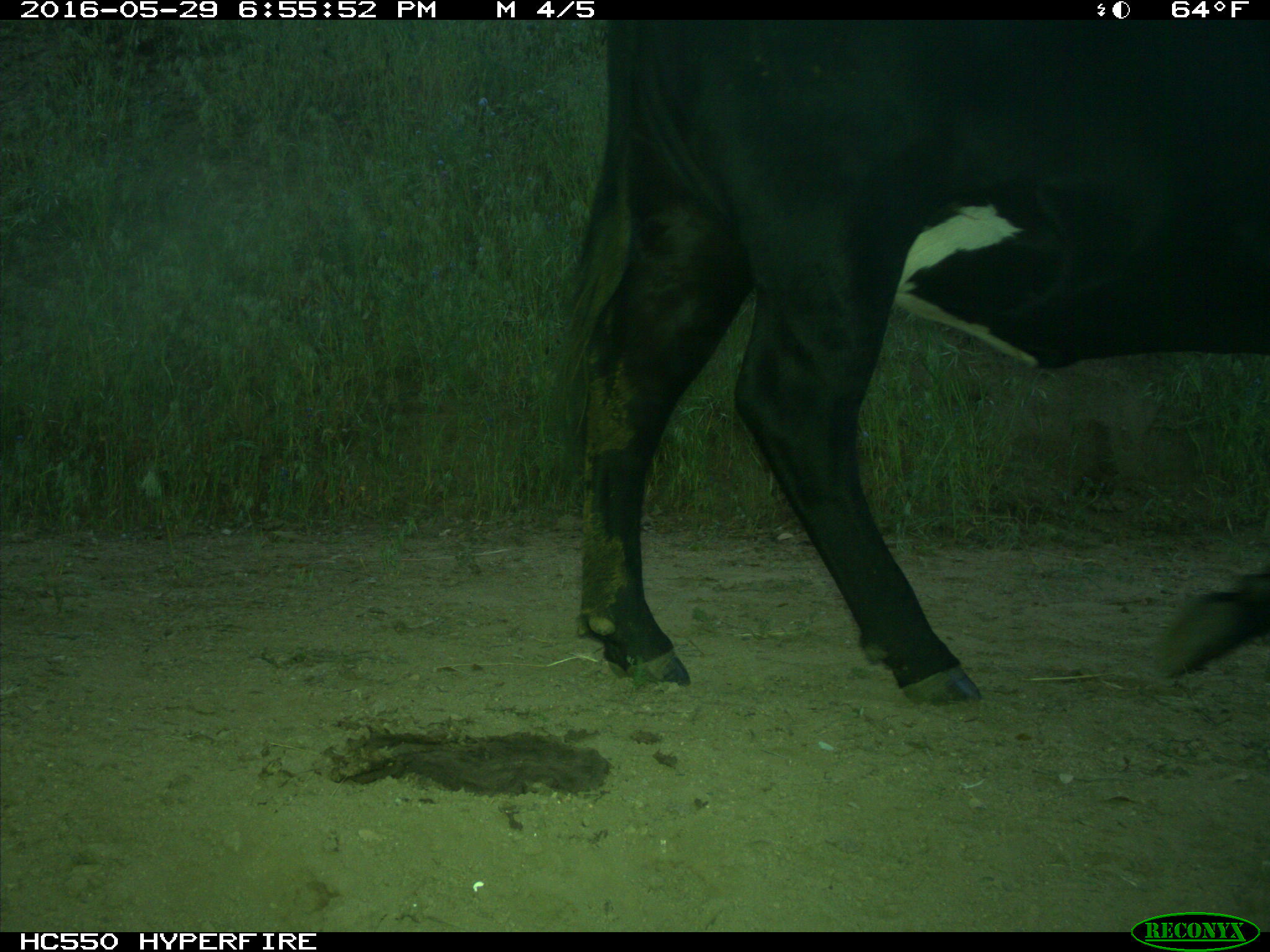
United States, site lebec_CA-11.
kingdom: Animalia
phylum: Chordata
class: Mammalia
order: Artiodactyla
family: Bovidae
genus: Bos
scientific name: Bos taurus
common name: domestic cow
Bos taurus (domestic cow).